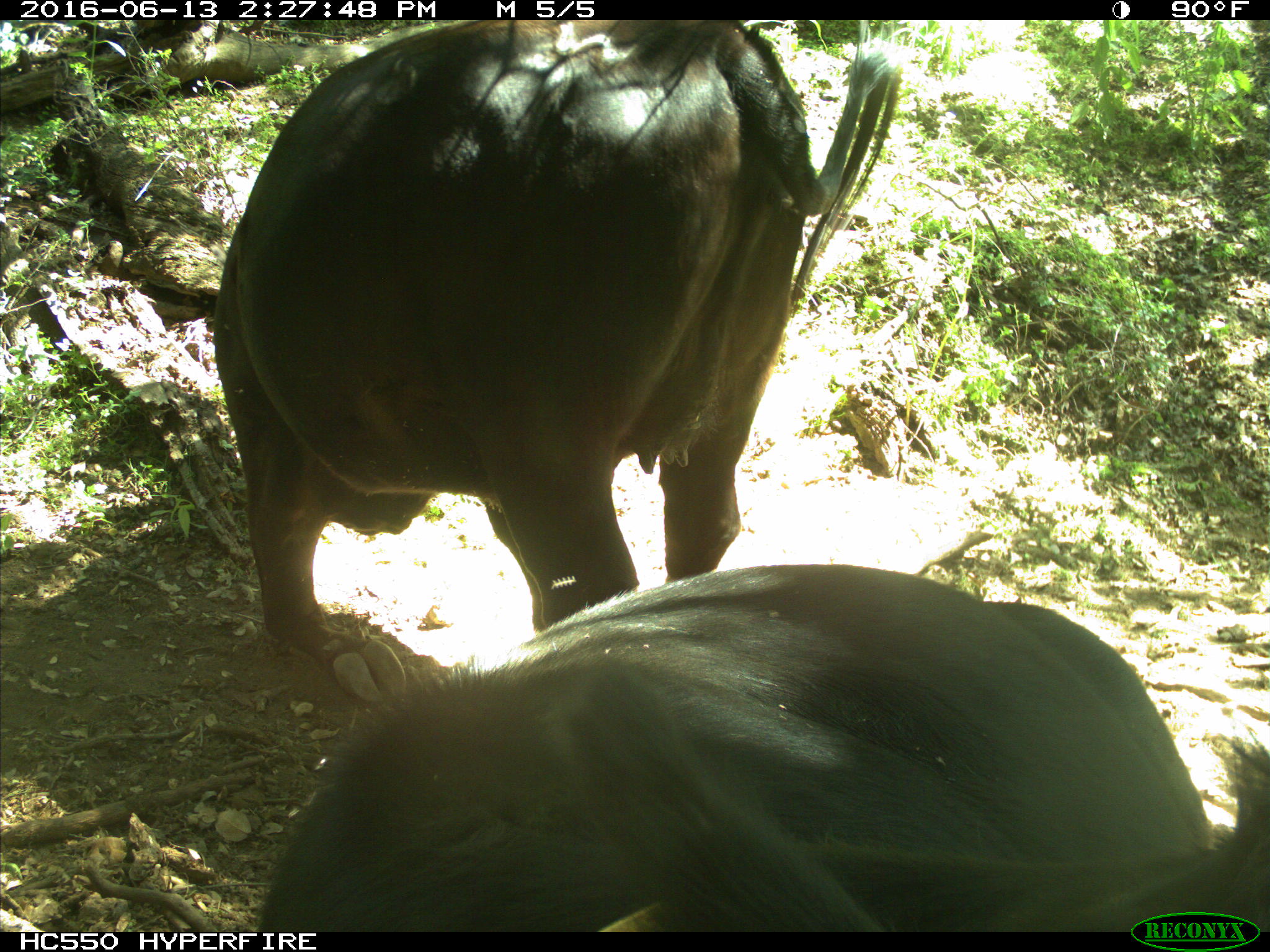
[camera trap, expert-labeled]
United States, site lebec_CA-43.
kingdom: Animalia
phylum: Chordata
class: Mammalia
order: Artiodactyla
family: Bovidae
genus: Bos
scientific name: Bos taurus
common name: domestic cow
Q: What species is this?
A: Bos taurus (domestic cow).